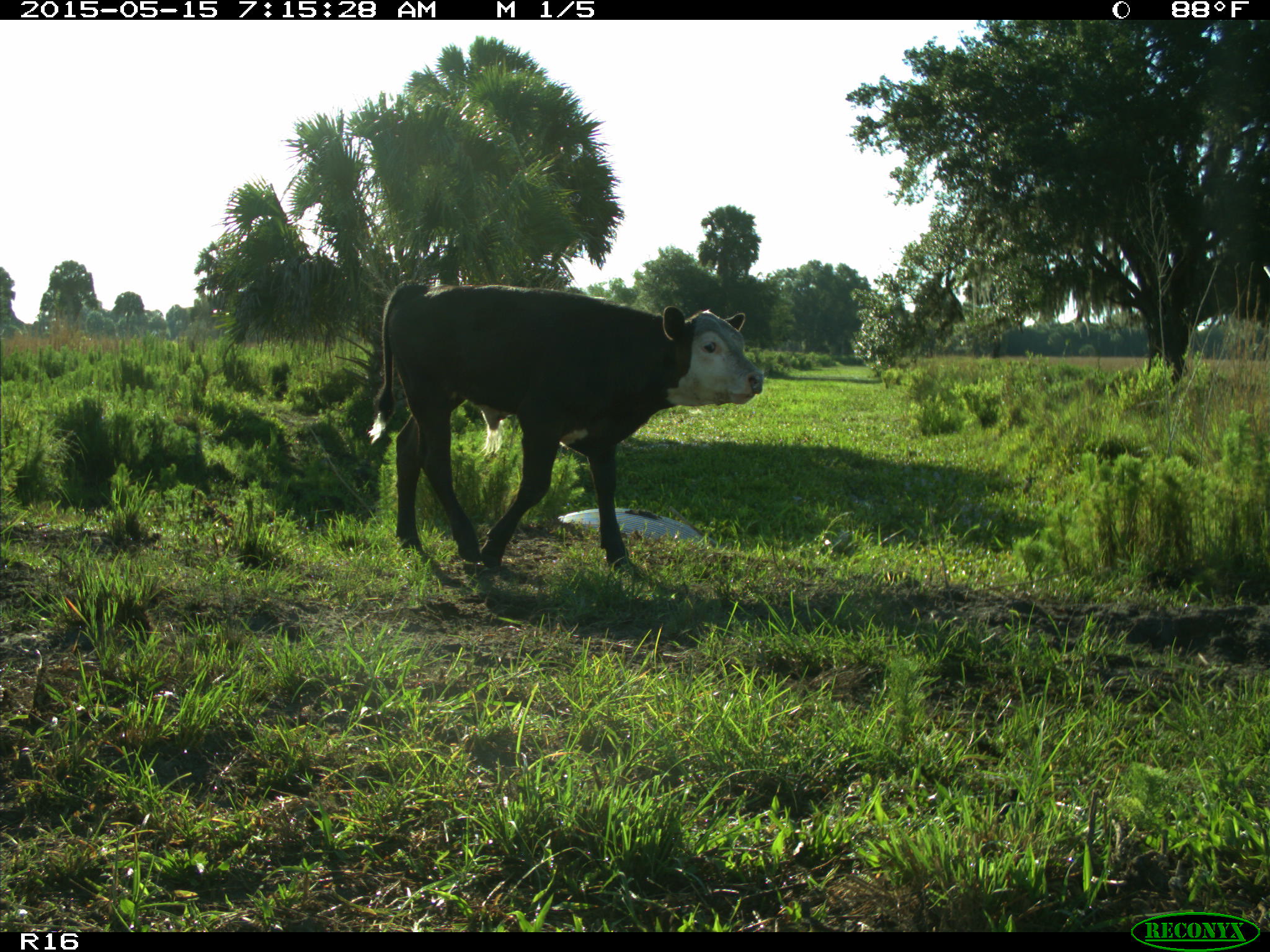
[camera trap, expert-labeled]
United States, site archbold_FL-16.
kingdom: Animalia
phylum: Chordata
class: Mammalia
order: Artiodactyla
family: Bovidae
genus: Bos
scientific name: Bos taurus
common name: domestic cow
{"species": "Bos taurus (domestic cow)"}